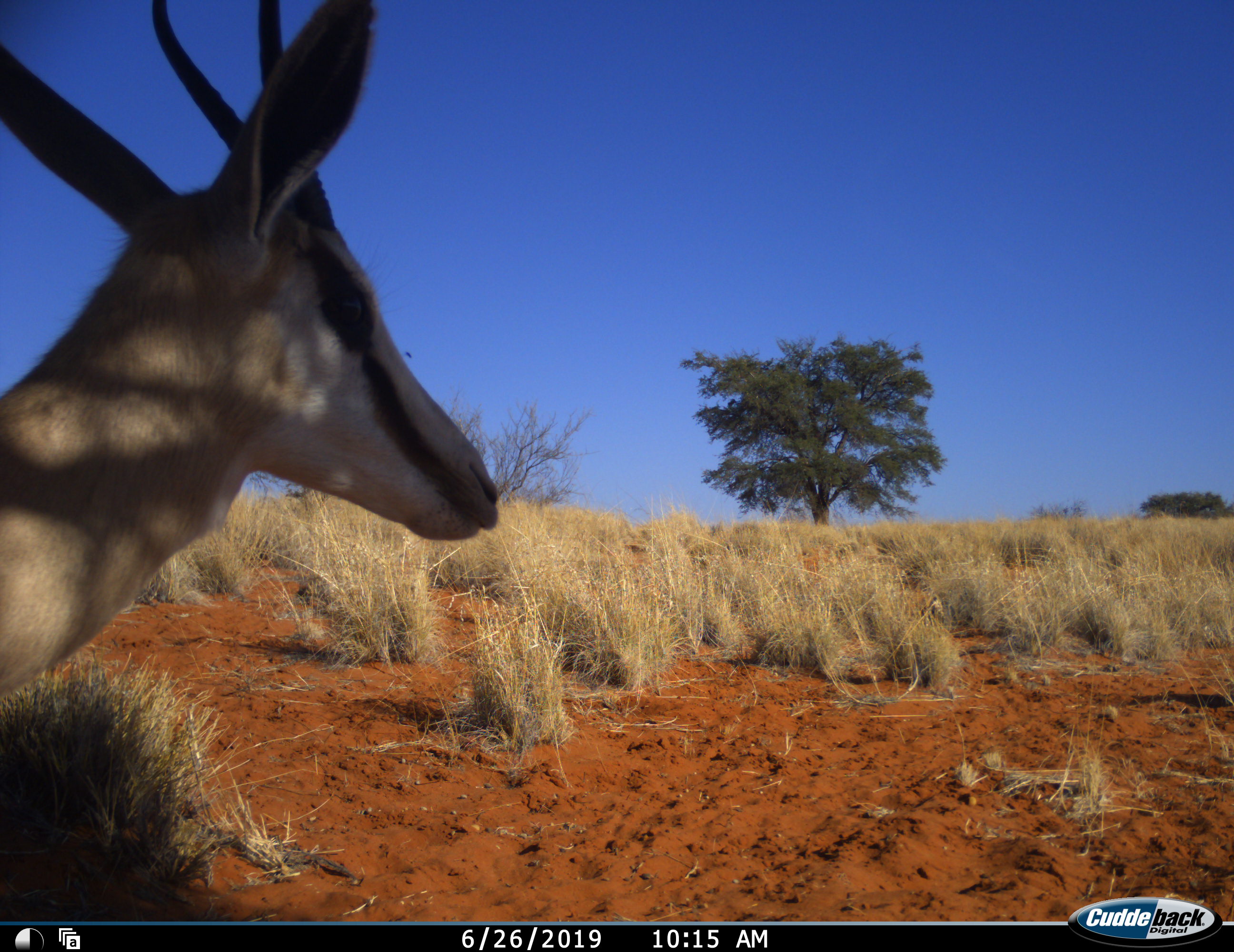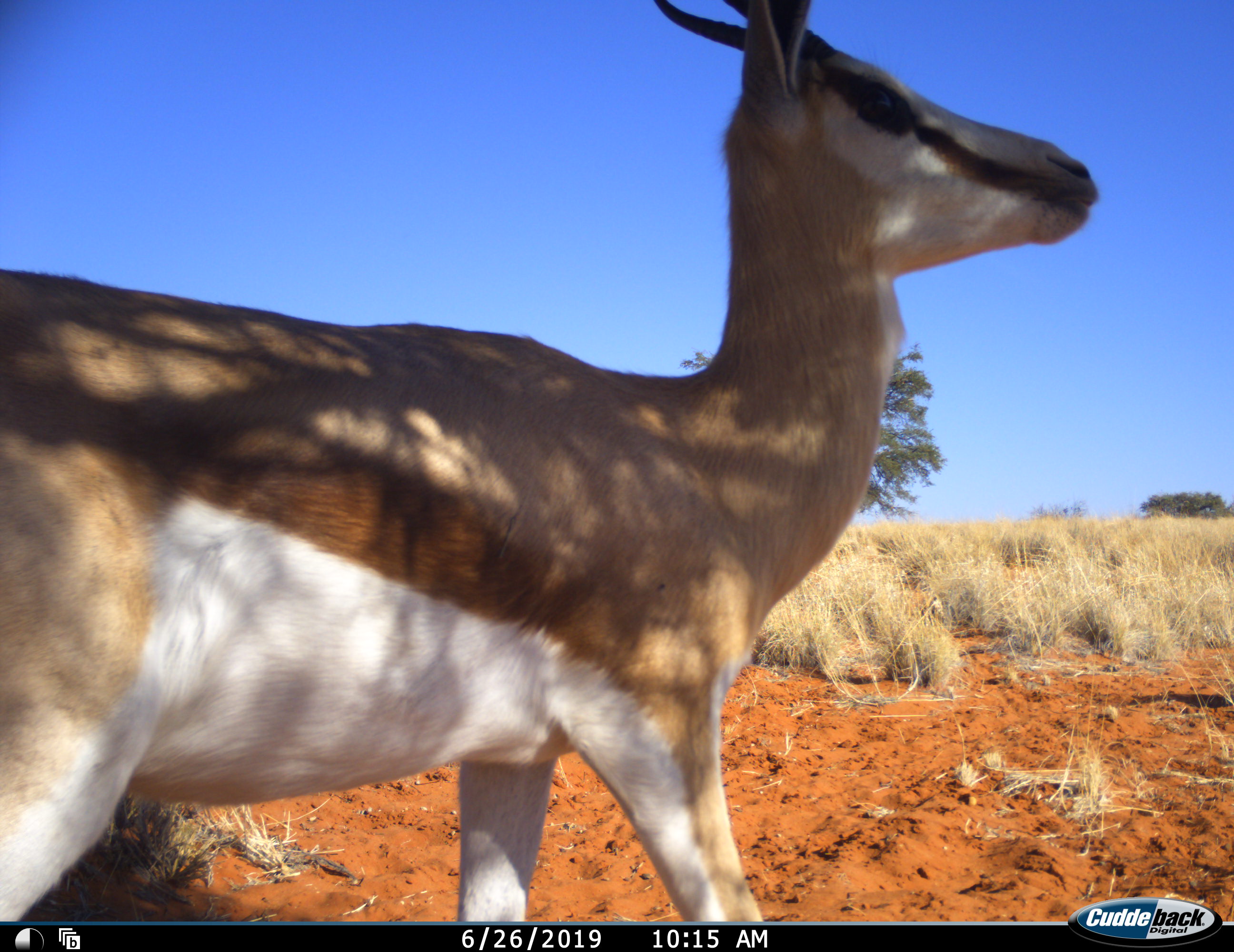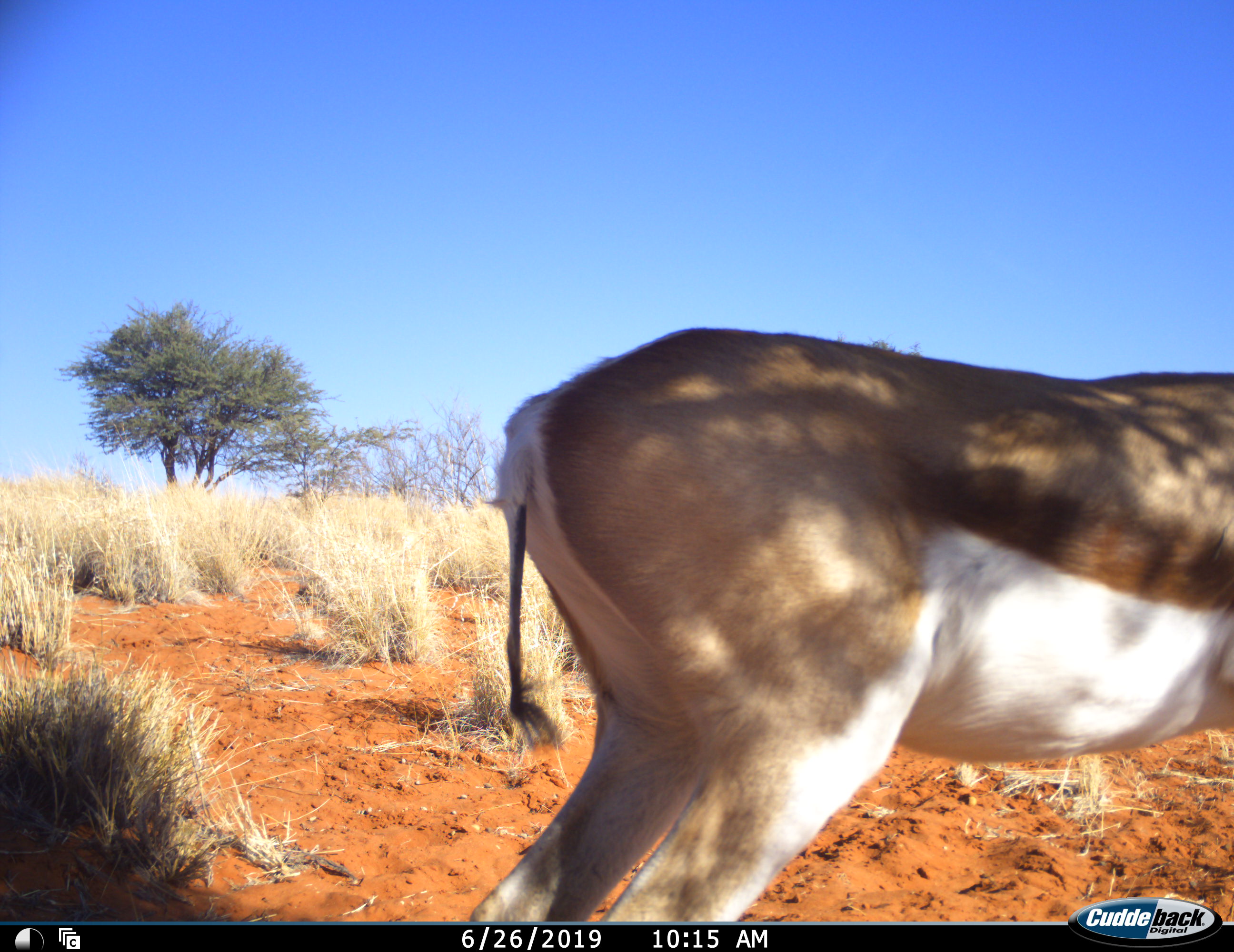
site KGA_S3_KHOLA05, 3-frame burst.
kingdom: Animalia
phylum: Chordata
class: Mammalia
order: Artiodactyla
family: Bovidae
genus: Antidorcas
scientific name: Antidorcas marsupialis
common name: springbok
Springbok (Antidorcas marsupialis), count 1. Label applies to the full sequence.